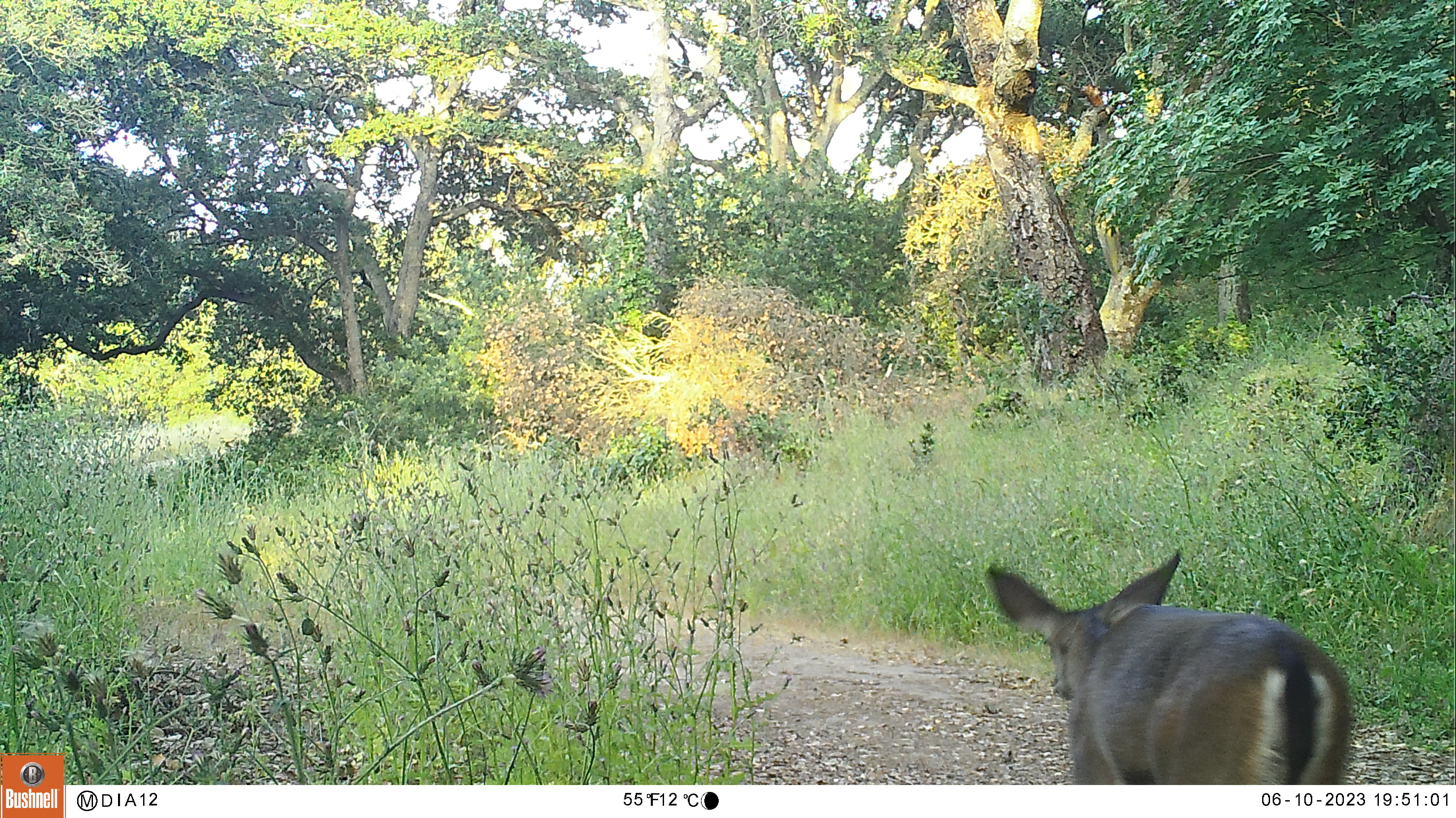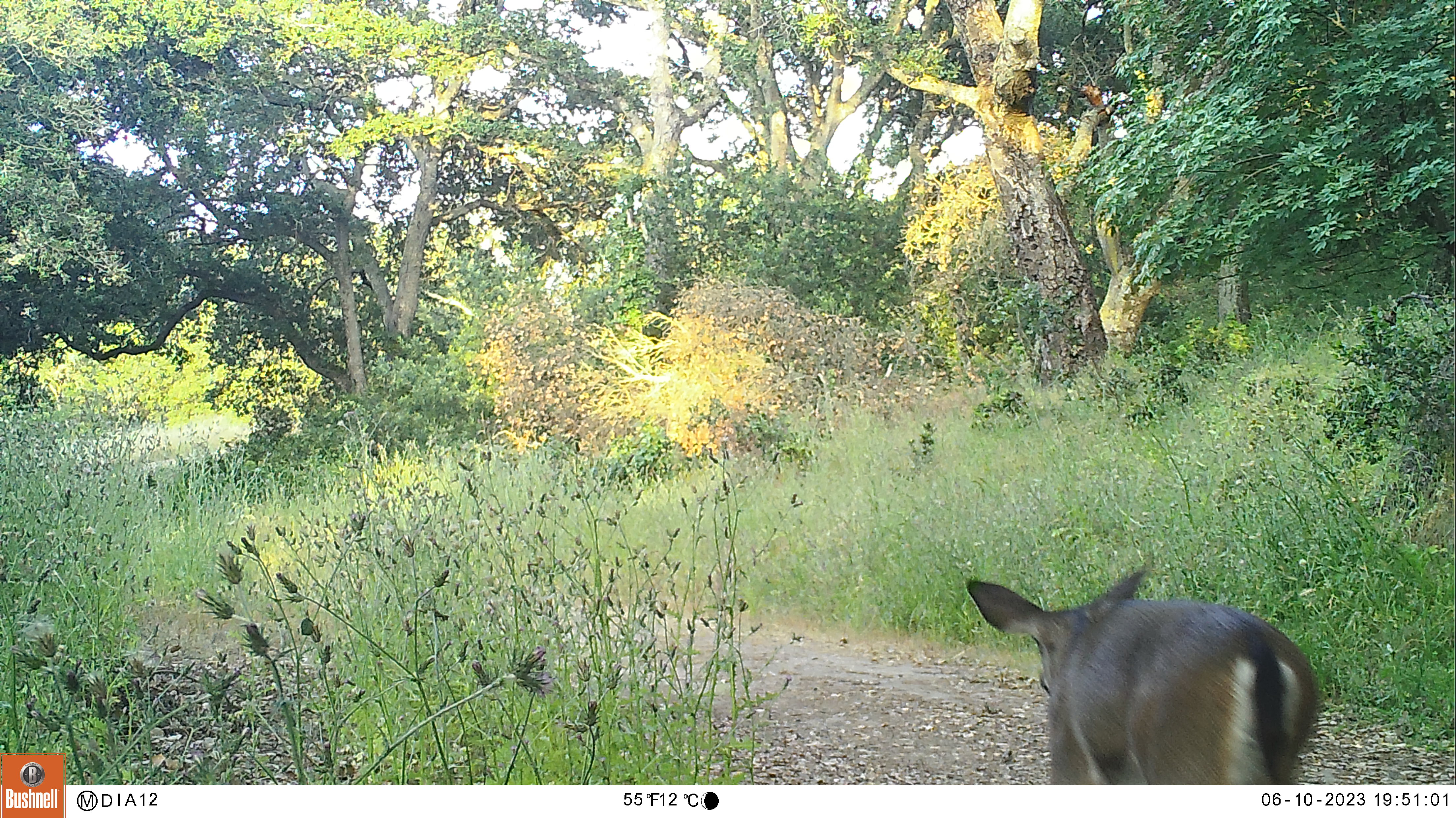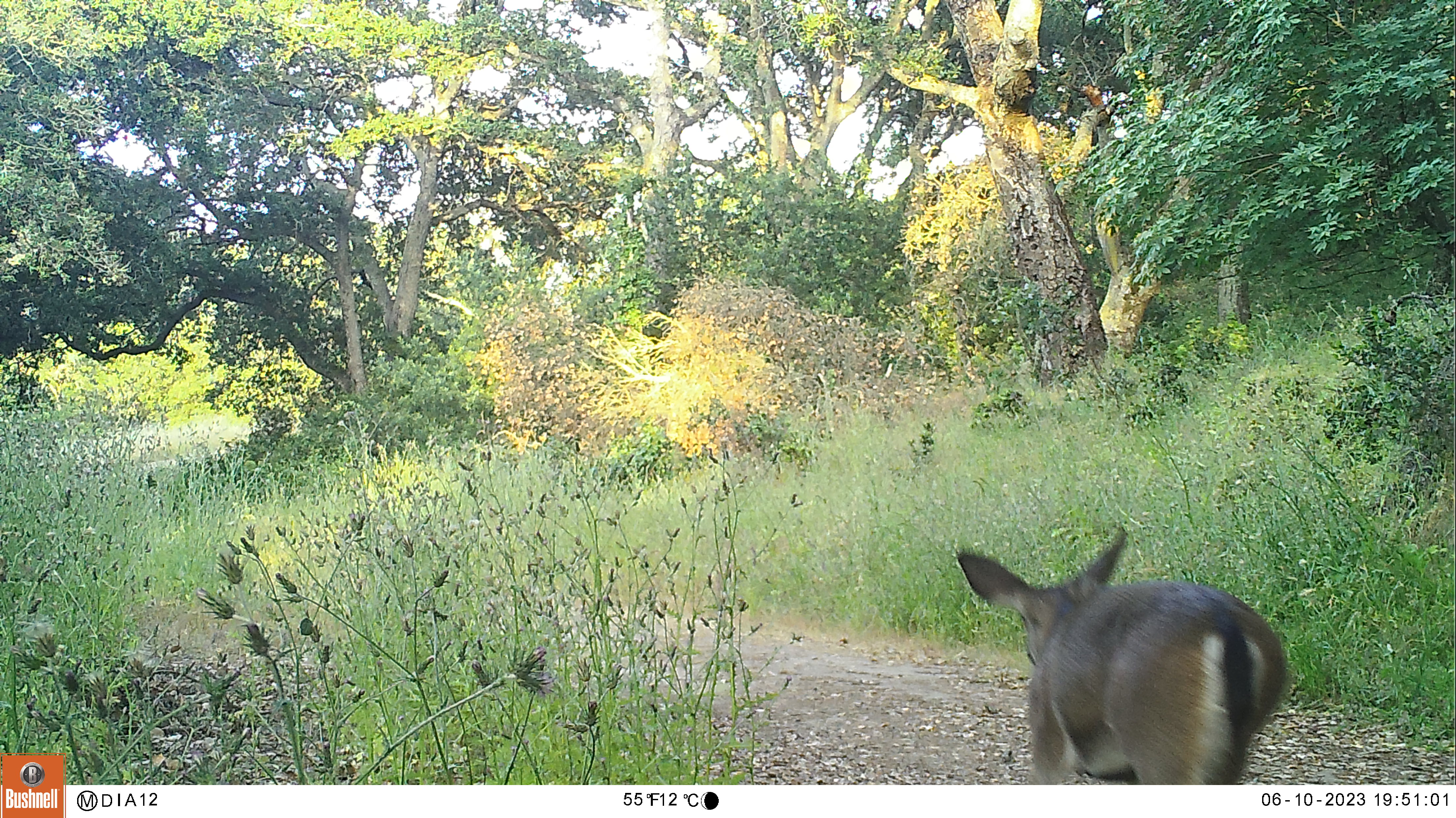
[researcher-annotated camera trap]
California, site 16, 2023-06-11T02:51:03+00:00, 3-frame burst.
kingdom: Animalia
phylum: Chordata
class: Mammalia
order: Artiodactyla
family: Cervidae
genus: Odocoileus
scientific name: Odocoileus hemionus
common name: mule deer